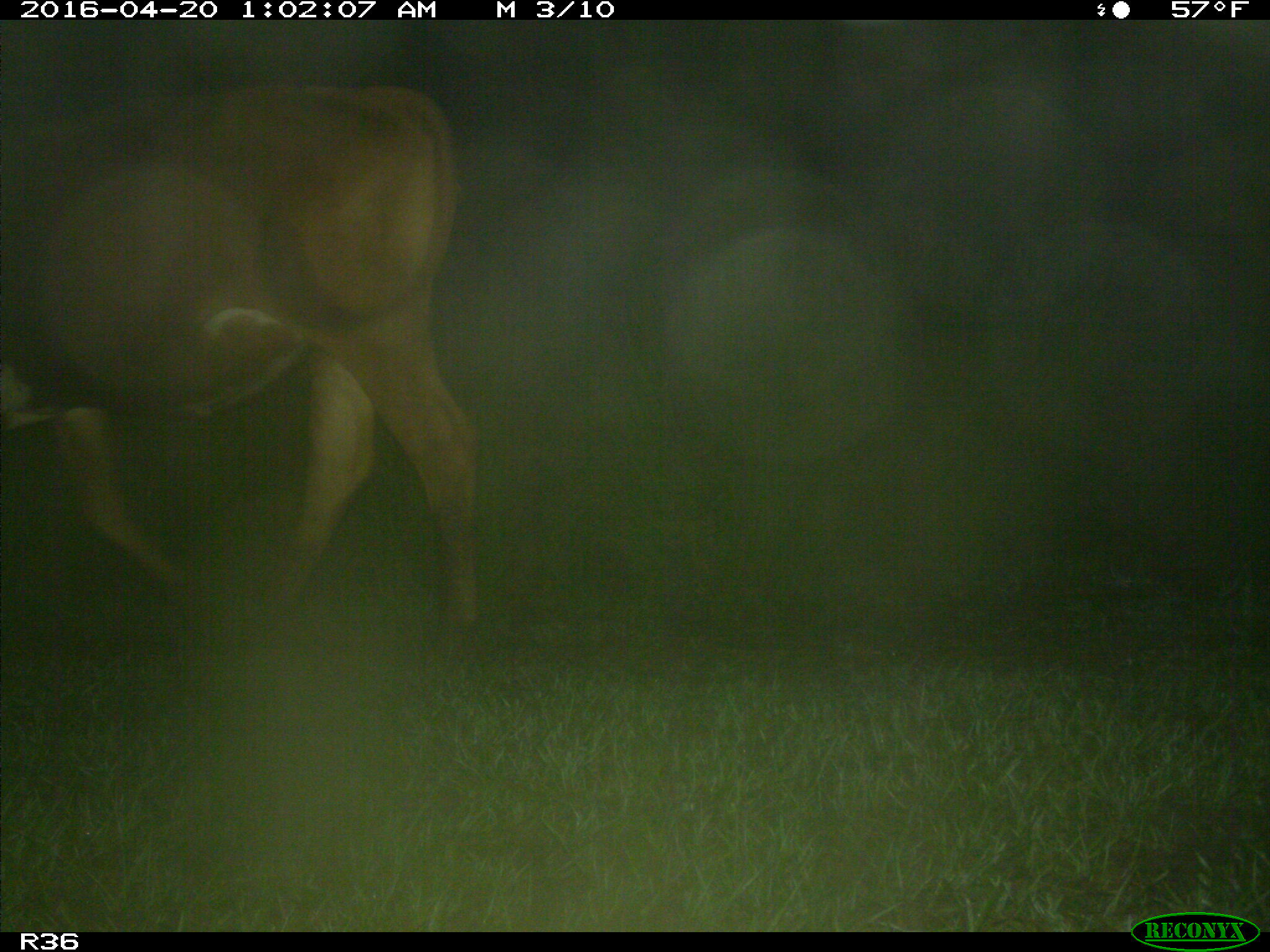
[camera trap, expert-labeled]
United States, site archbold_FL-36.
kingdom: Animalia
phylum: Chordata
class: Mammalia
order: Artiodactyla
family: Bovidae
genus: Bos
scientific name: Bos taurus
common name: domestic cow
Bos taurus (domestic cow).